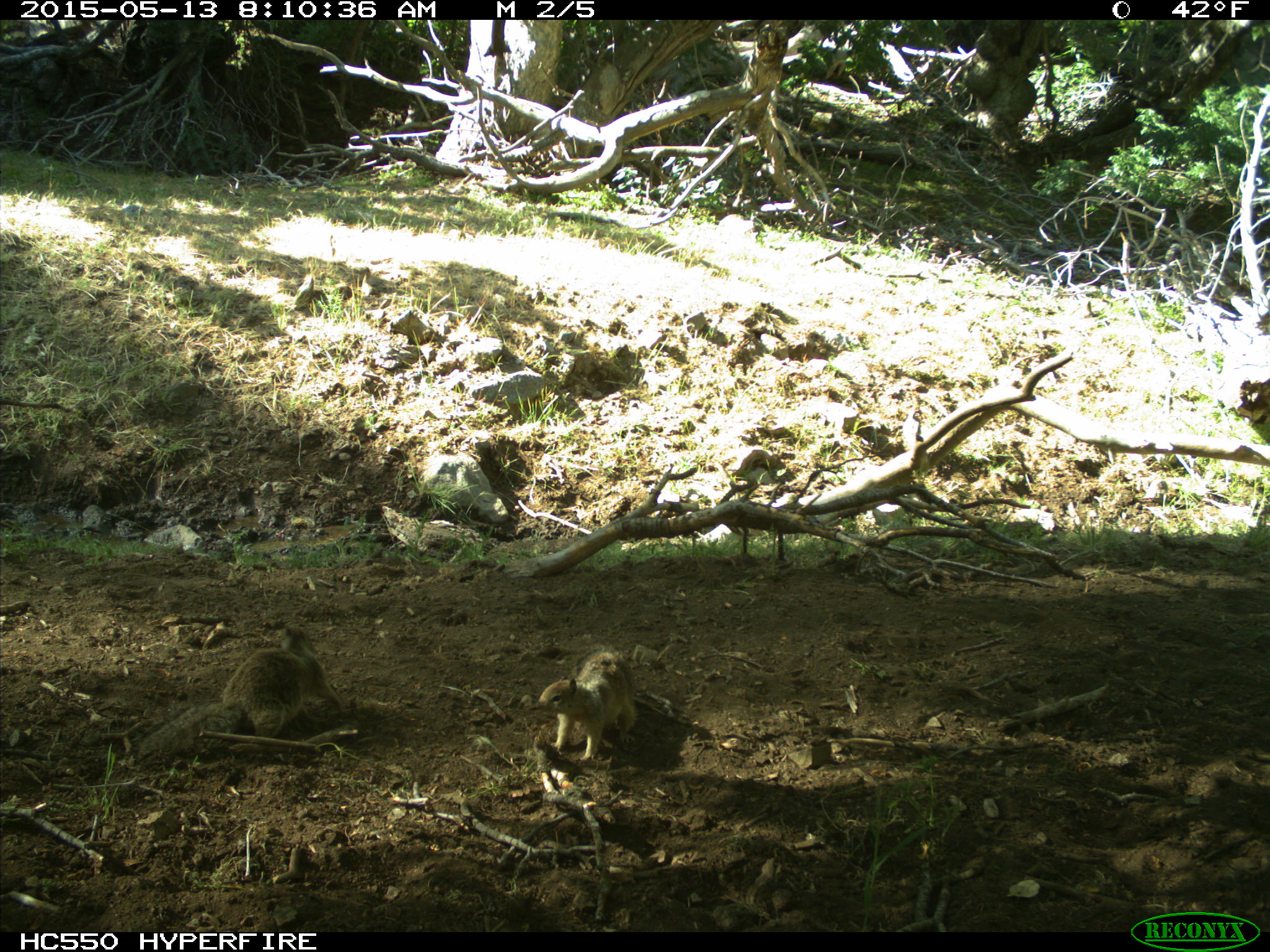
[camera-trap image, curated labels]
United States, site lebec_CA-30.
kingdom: Animalia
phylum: Chordata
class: Mammalia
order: Rodentia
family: Sciuridae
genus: Otospermophilus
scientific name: Otospermophilus beecheyi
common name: california ground squirrel